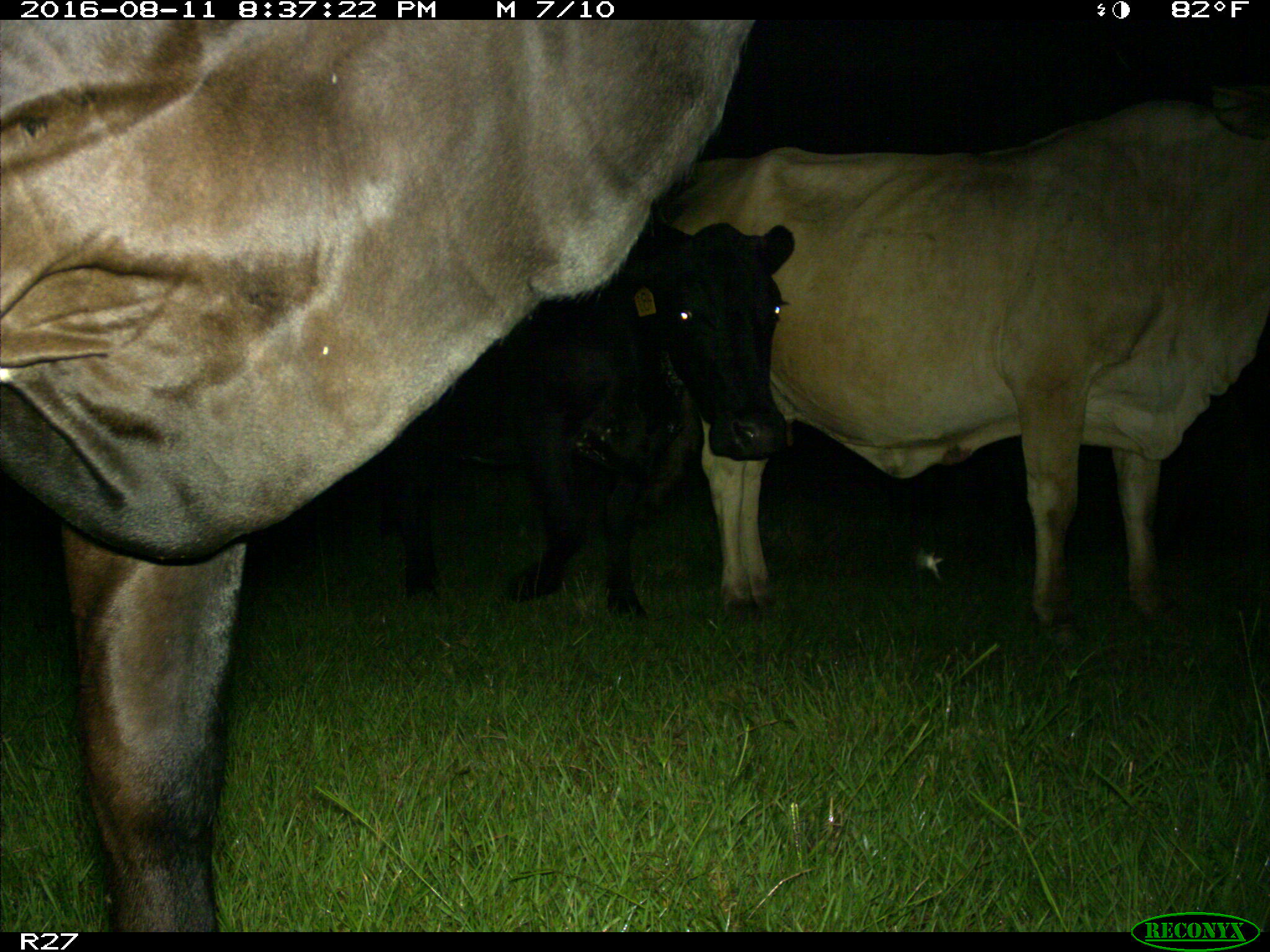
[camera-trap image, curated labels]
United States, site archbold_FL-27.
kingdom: Animalia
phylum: Chordata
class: Mammalia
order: Artiodactyla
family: Bovidae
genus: Bos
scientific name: Bos taurus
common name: domestic cow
Bos taurus (domestic cow).